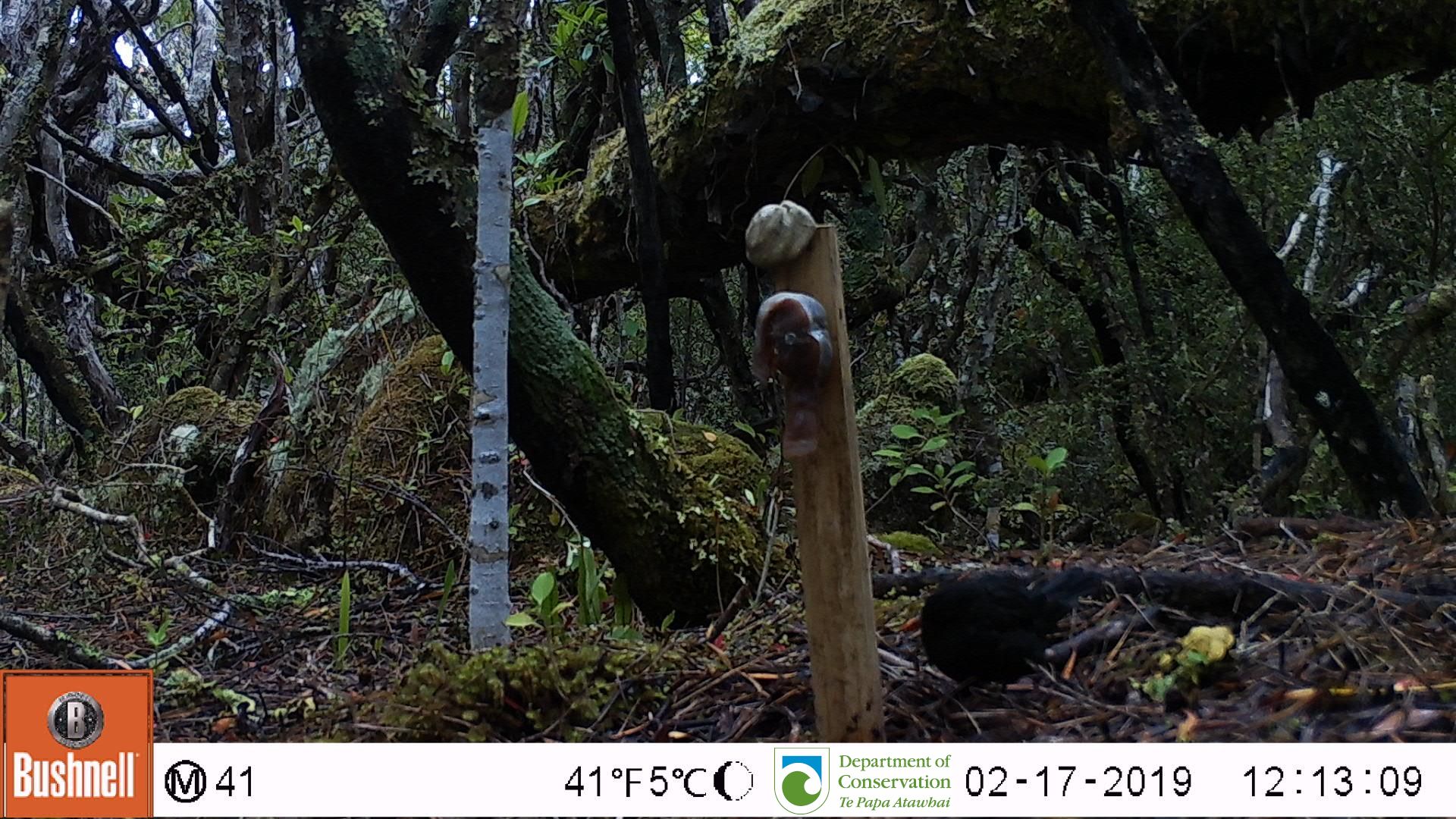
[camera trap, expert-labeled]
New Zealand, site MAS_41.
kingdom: Animalia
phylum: Chordata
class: Aves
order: Passeriformes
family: Turdidae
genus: Turdus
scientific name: Turdus merula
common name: eurasian blackbird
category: blackbird